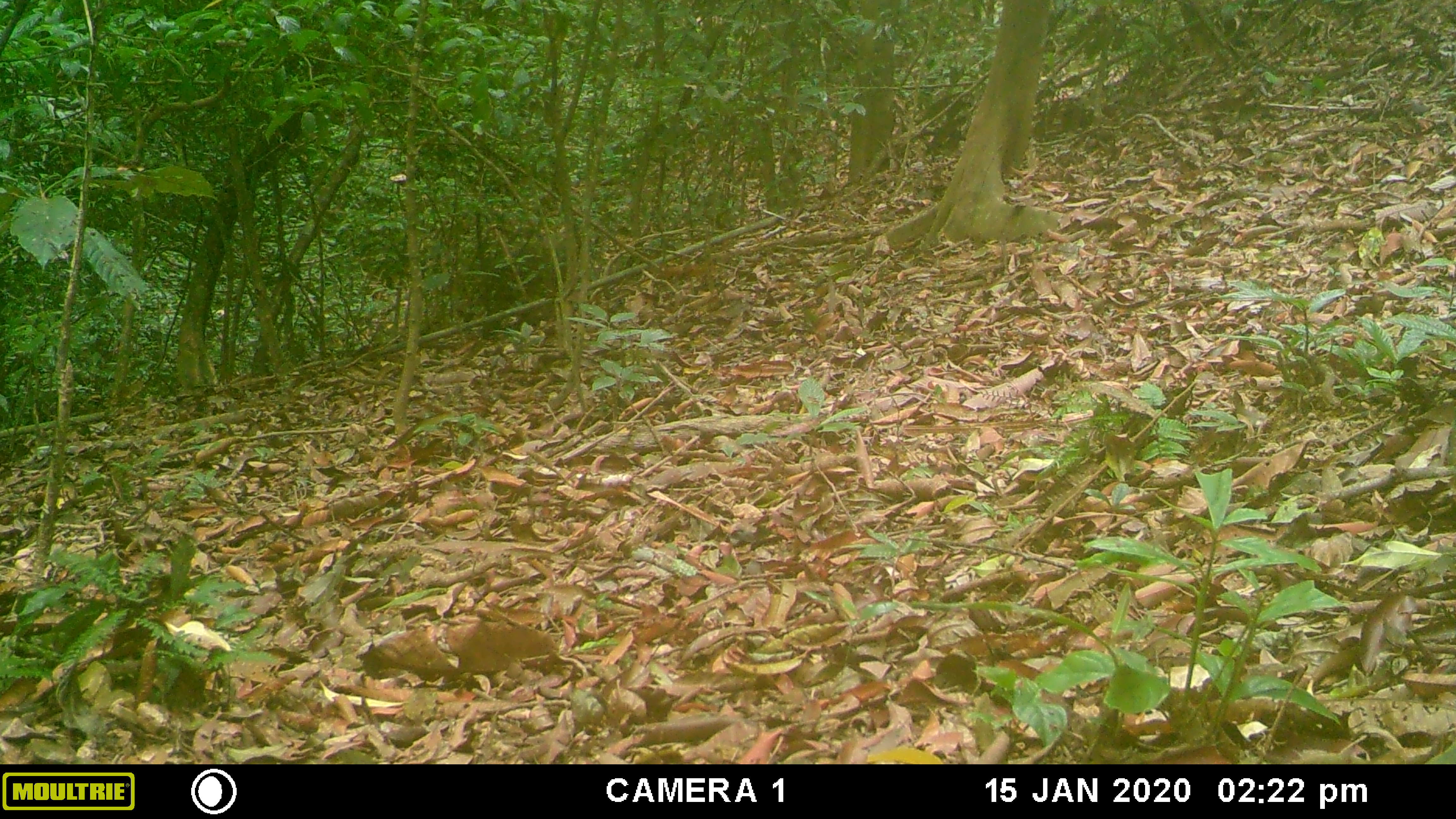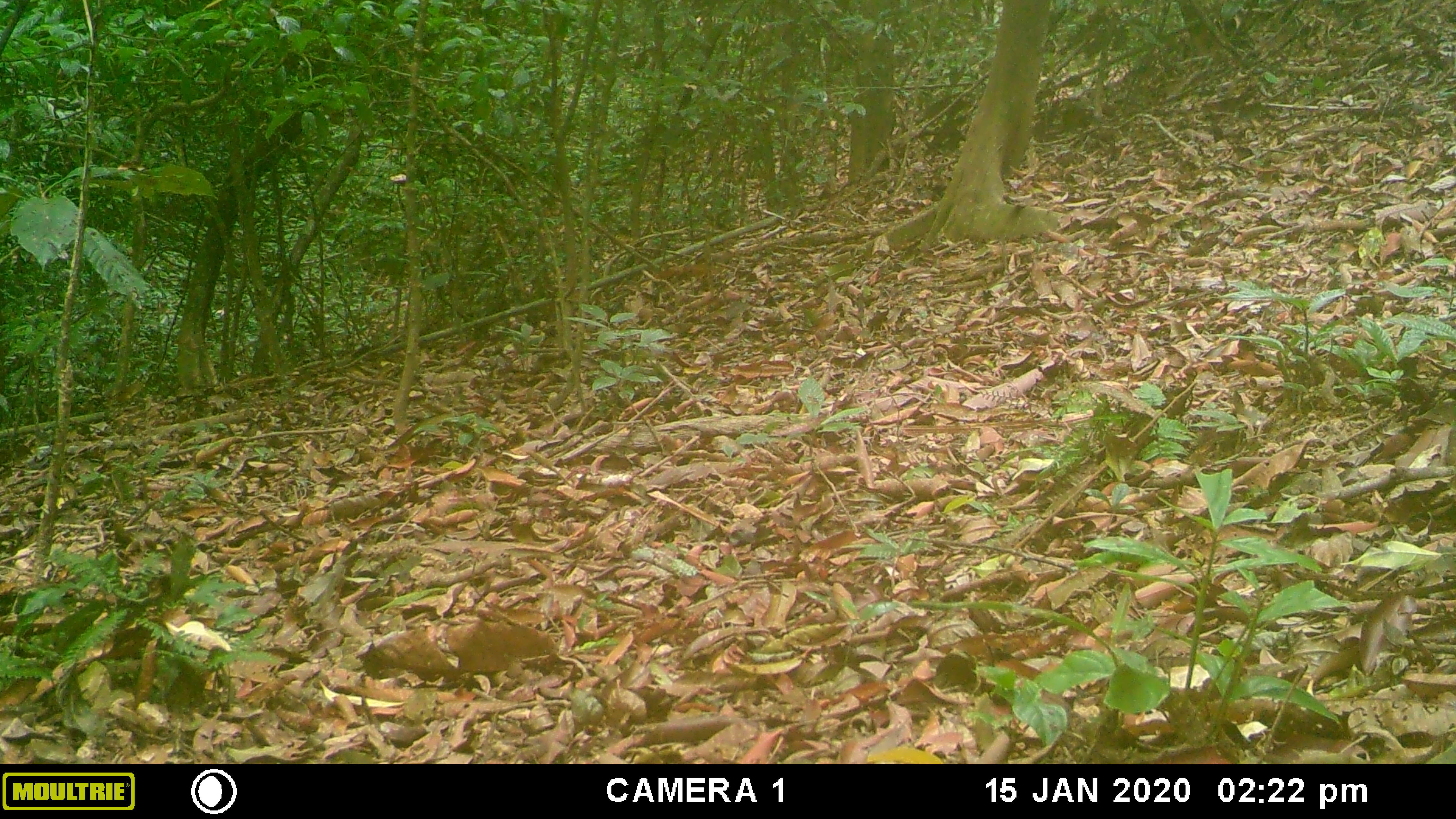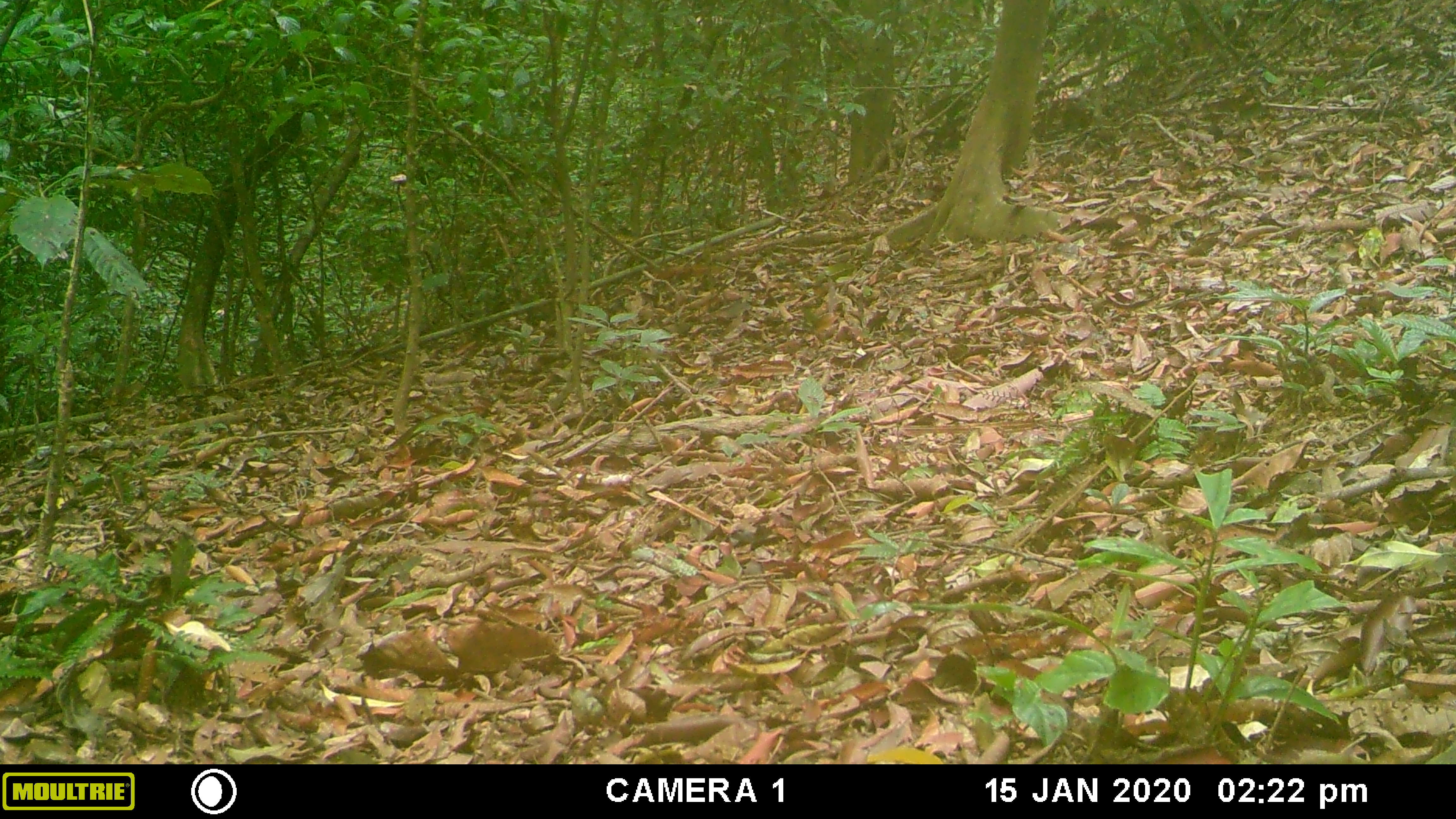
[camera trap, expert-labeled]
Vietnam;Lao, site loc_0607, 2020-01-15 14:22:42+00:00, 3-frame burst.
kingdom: Animalia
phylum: Chordata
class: Mammalia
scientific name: Mammalia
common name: mammal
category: unidentified mammal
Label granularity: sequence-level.